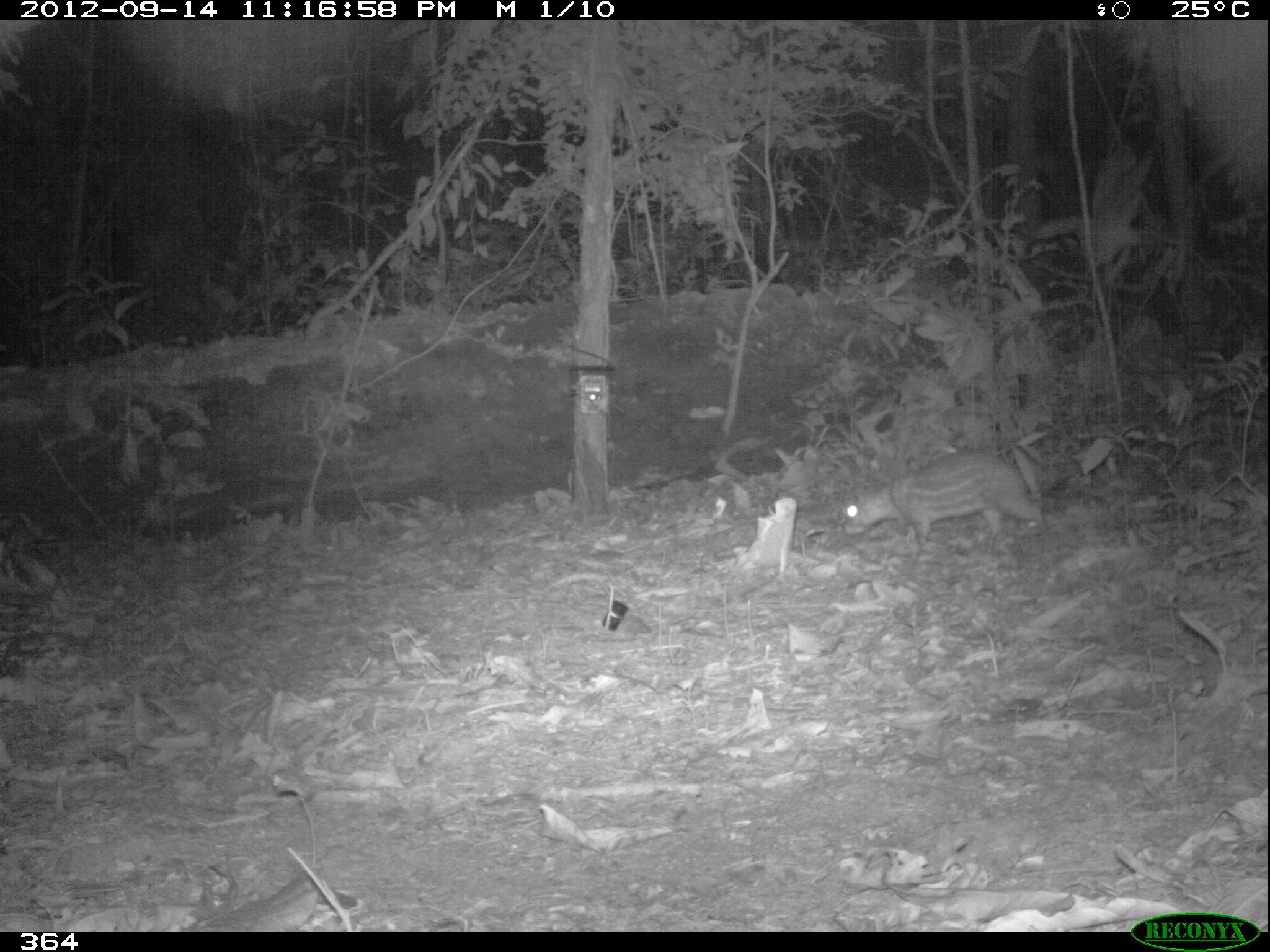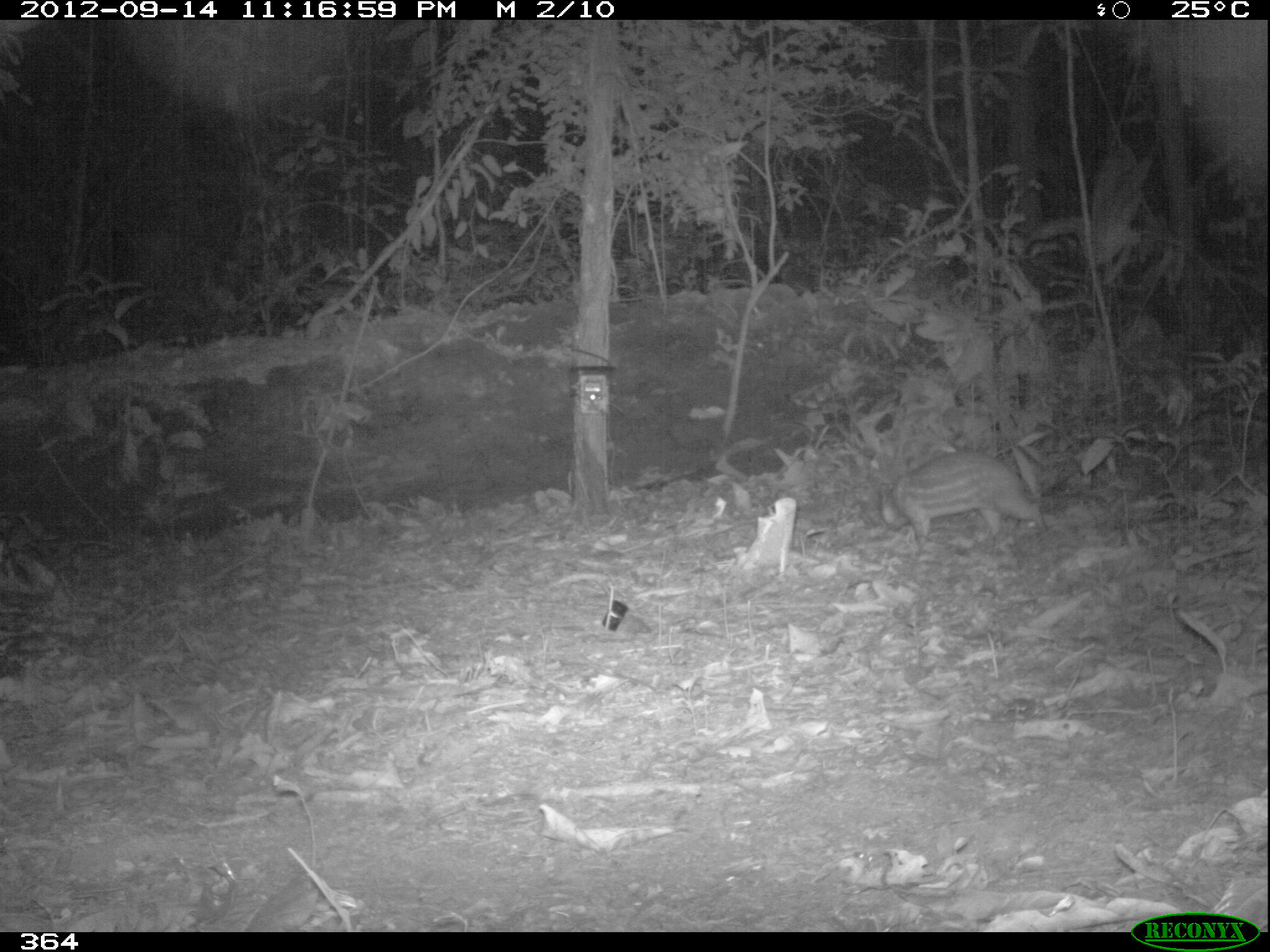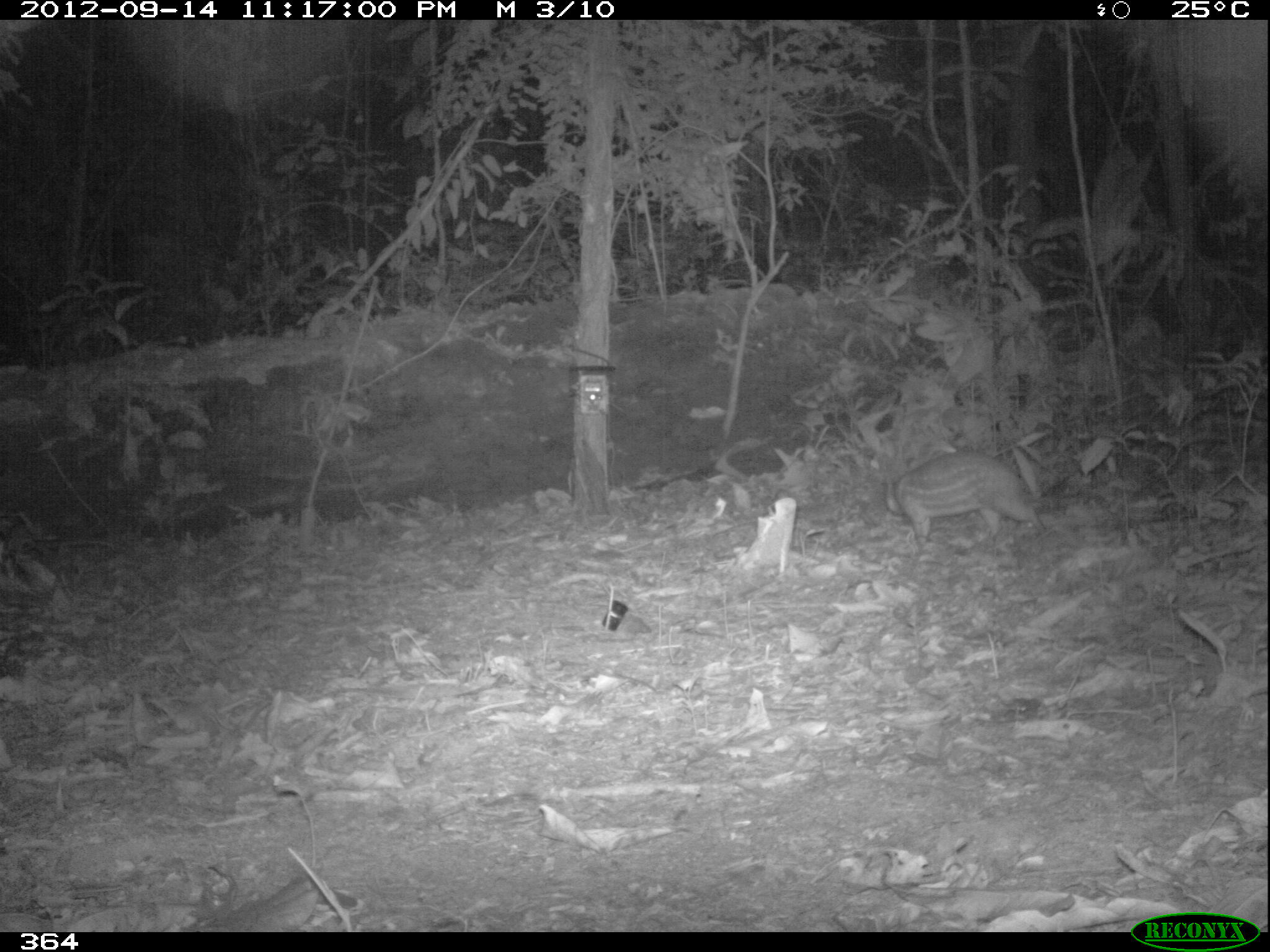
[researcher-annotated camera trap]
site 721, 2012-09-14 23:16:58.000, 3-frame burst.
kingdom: Animalia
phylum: Chordata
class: Mammalia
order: Rodentia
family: Cuniculidae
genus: Cuniculus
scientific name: Cuniculus paca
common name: spotted paca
Cuniculus paca (spotted paca).